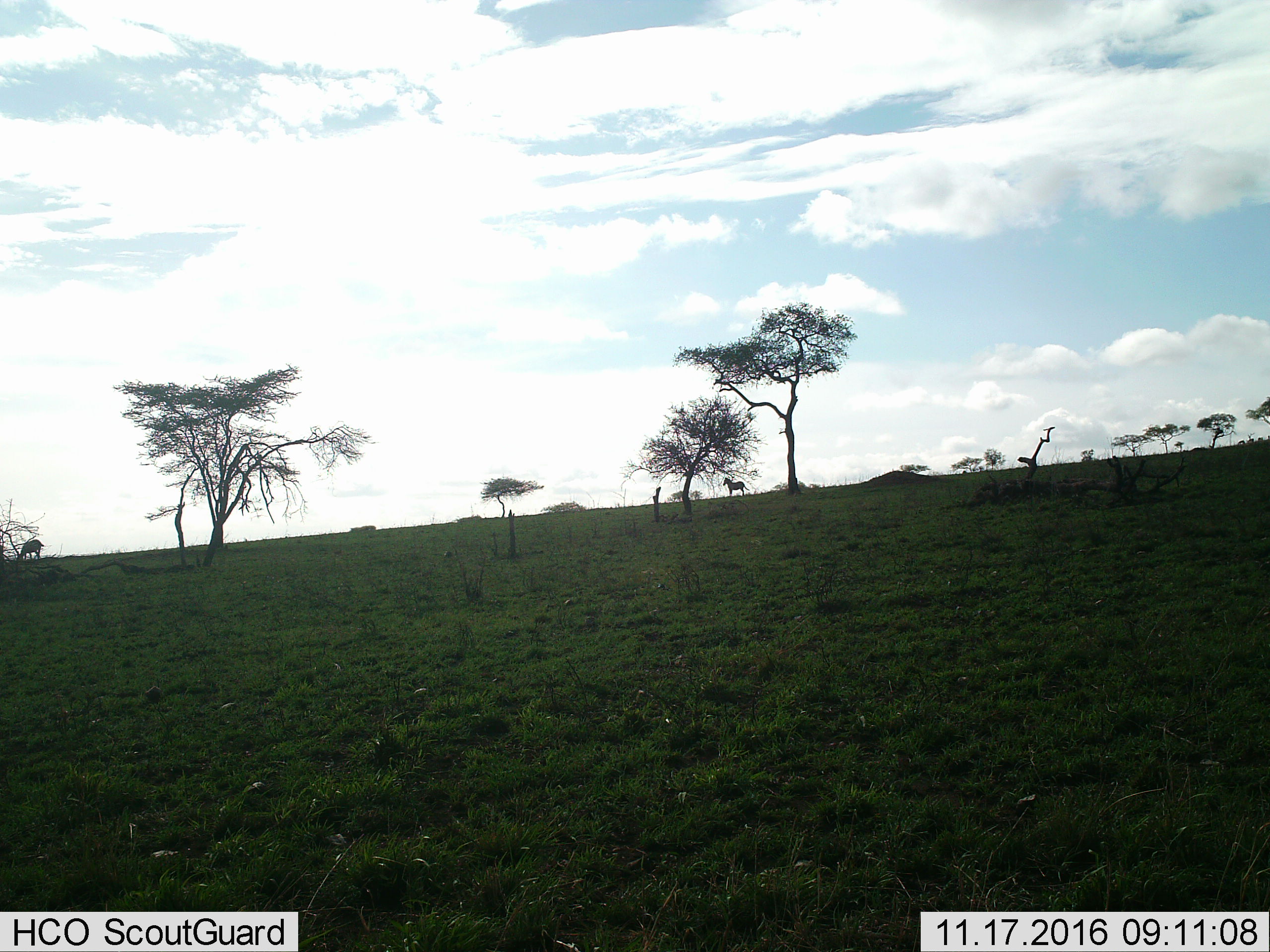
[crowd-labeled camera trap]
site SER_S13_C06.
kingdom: Animalia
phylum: Chordata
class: Mammalia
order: Perissodactyla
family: Equidae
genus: Equus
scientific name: Equus quagga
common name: plains zebra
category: zebraplains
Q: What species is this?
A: Zebraplains (plains zebra) (Equus quagga).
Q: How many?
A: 2.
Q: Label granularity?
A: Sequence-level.